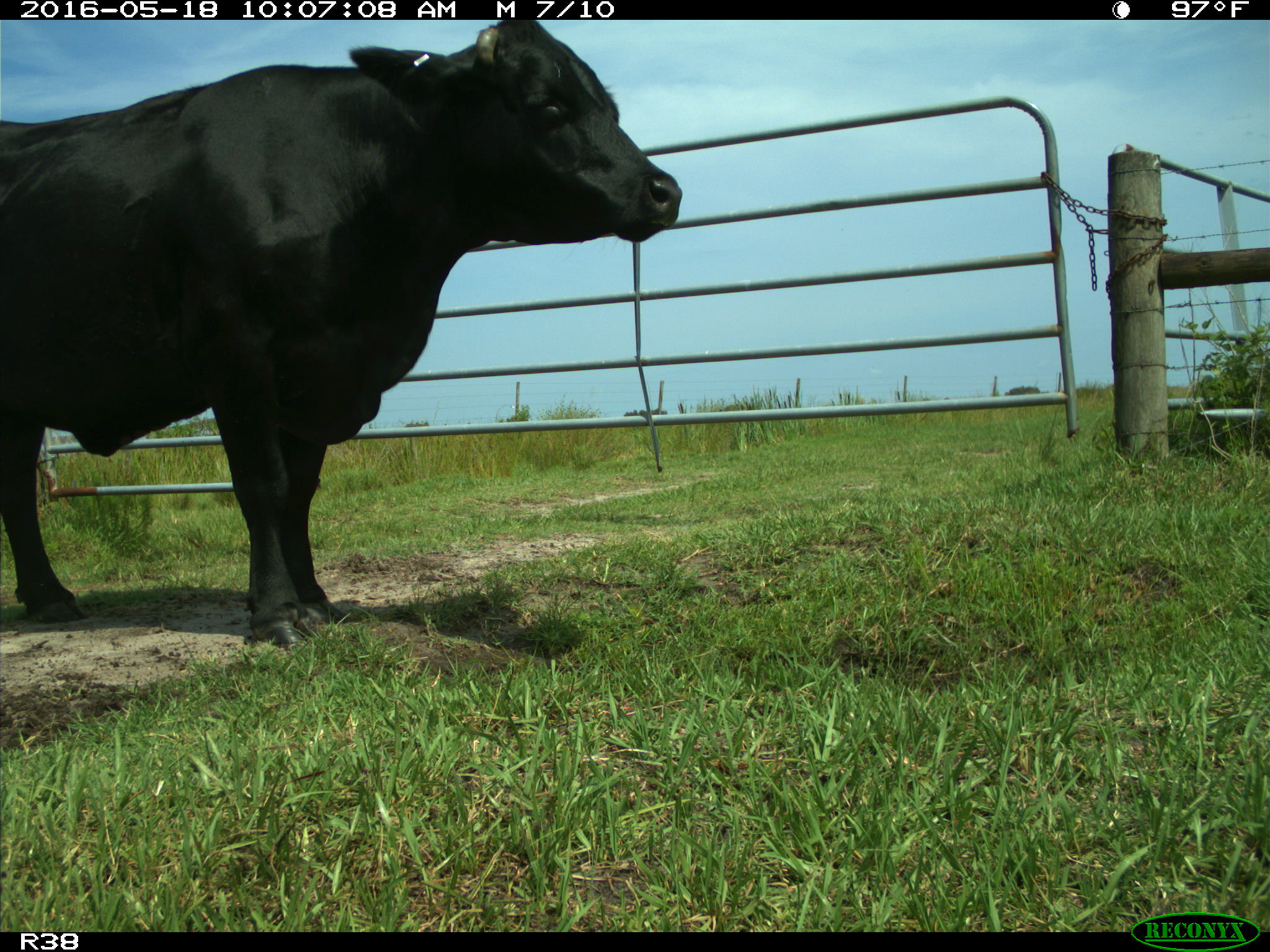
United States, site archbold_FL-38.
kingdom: Animalia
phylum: Chordata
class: Mammalia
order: Artiodactyla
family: Bovidae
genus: Bos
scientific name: Bos taurus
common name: domestic cow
Bos taurus (domestic cow).